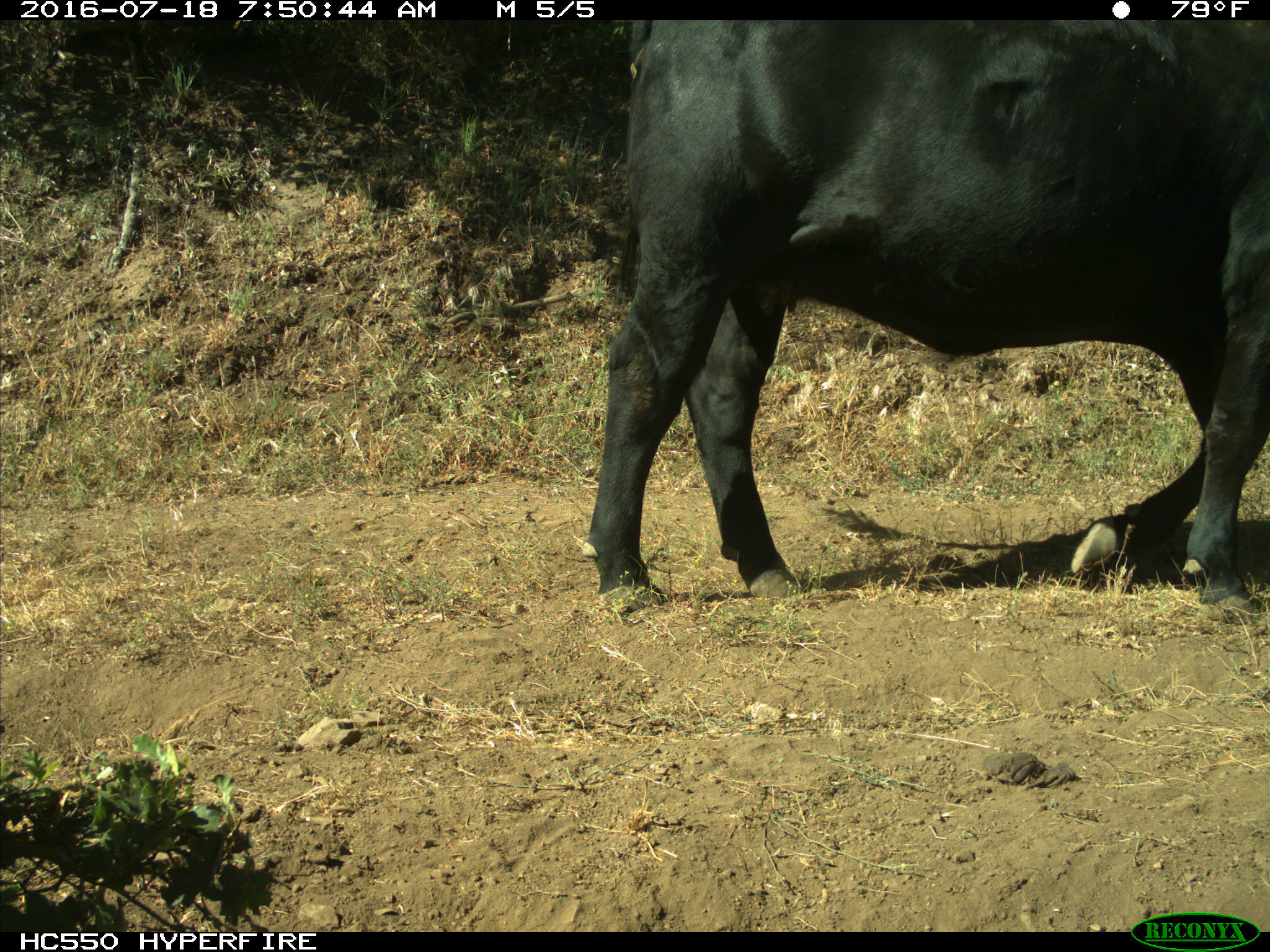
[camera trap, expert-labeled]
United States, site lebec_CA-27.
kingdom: Animalia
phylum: Chordata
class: Mammalia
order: Artiodactyla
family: Bovidae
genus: Bos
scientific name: Bos taurus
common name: domestic cow